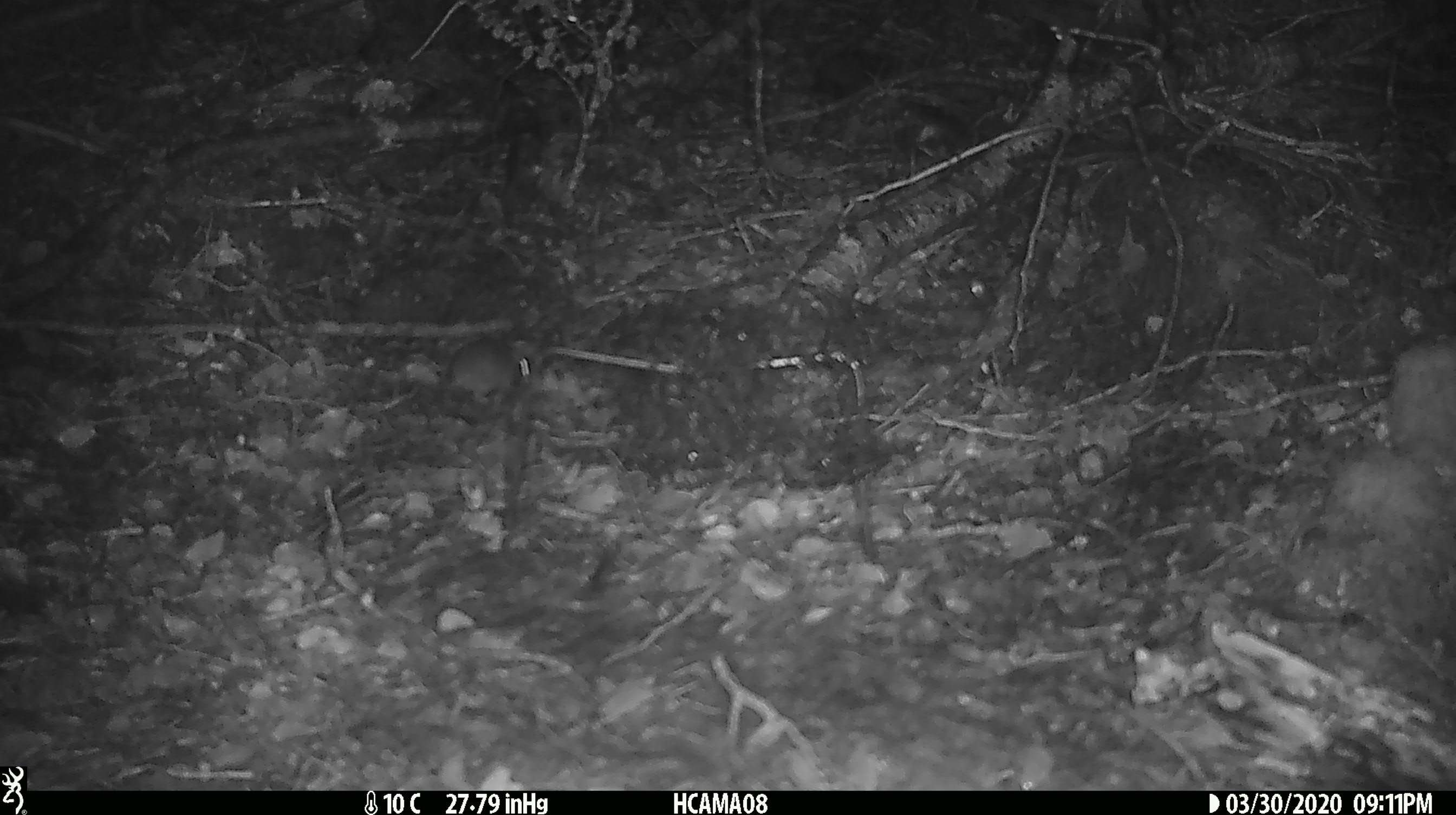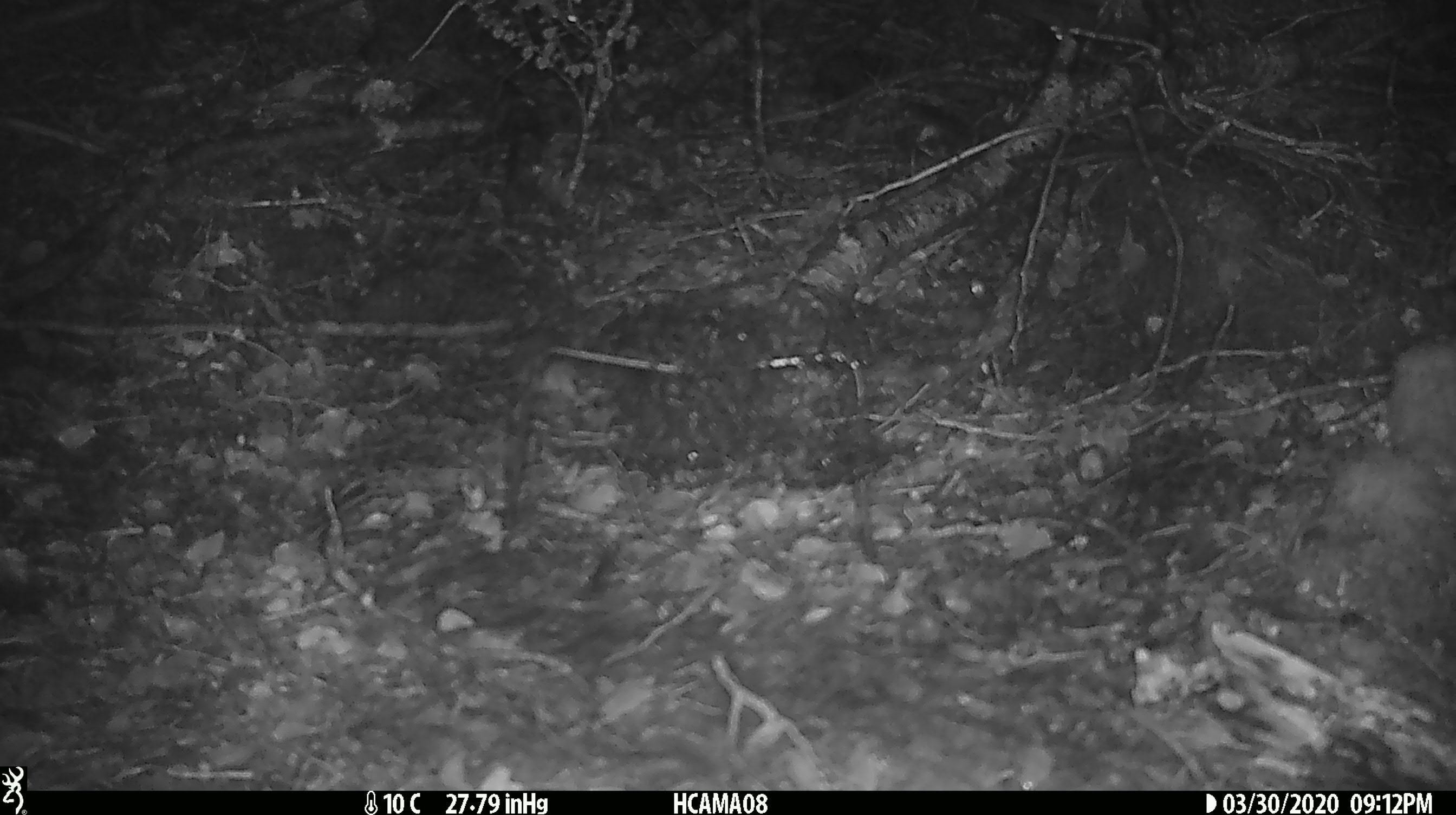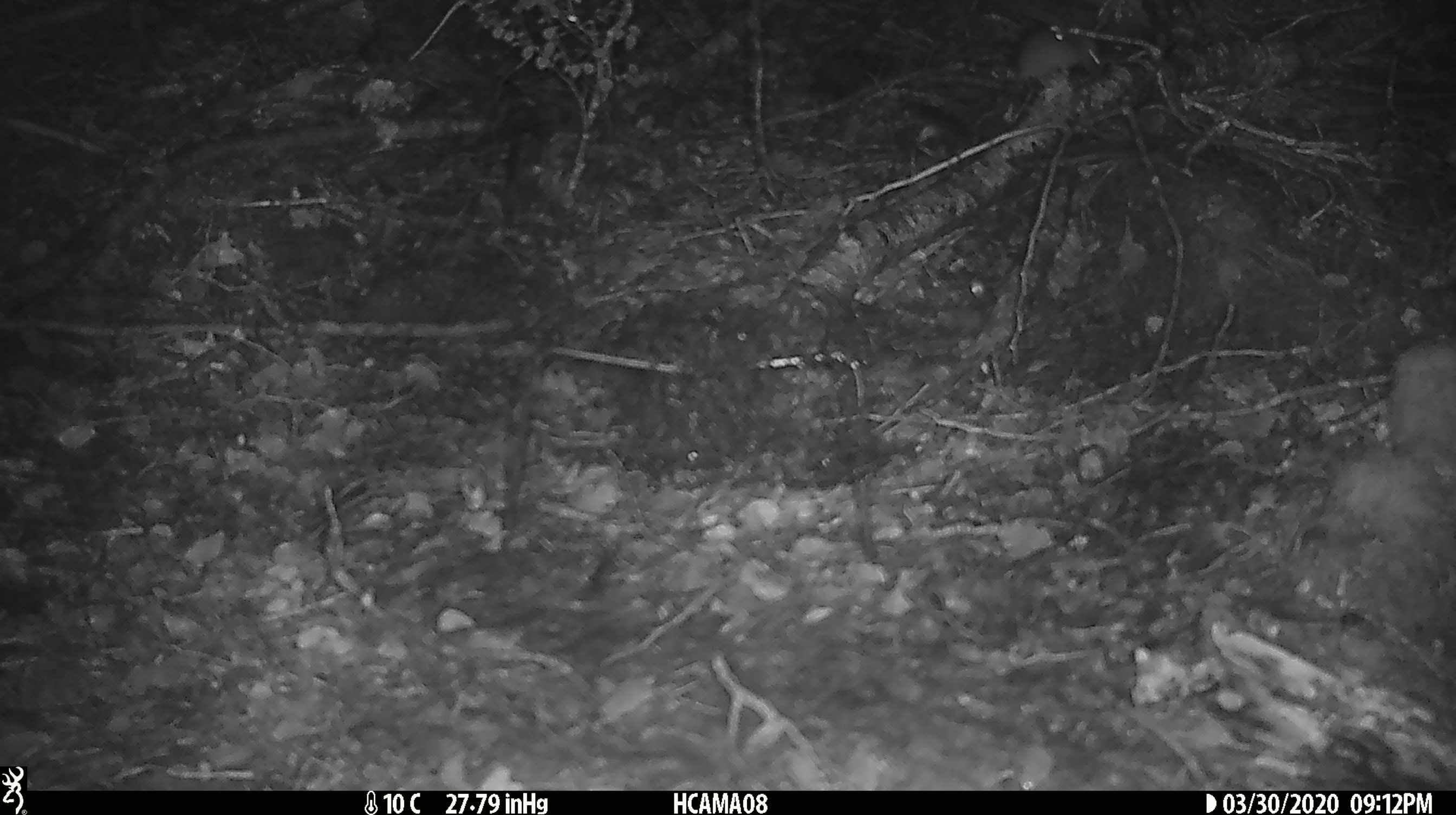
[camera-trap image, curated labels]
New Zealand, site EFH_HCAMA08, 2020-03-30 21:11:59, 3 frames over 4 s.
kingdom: Animalia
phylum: Chordata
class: Mammalia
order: Rodentia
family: Muridae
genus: Mus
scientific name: Mus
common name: mouse